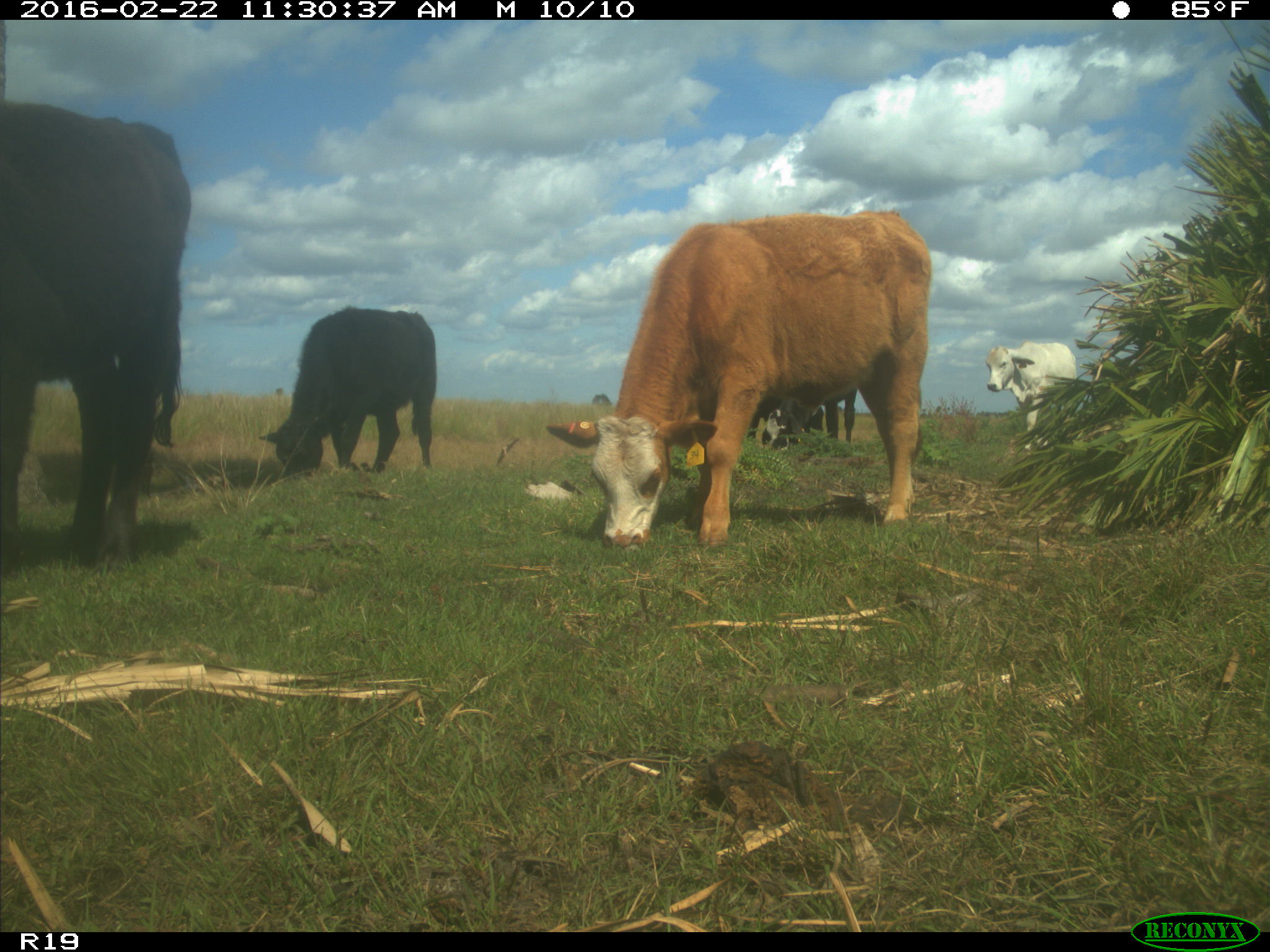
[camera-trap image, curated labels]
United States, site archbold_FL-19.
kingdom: Animalia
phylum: Chordata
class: Mammalia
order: Artiodactyla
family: Bovidae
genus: Bos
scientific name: Bos taurus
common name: domestic cow